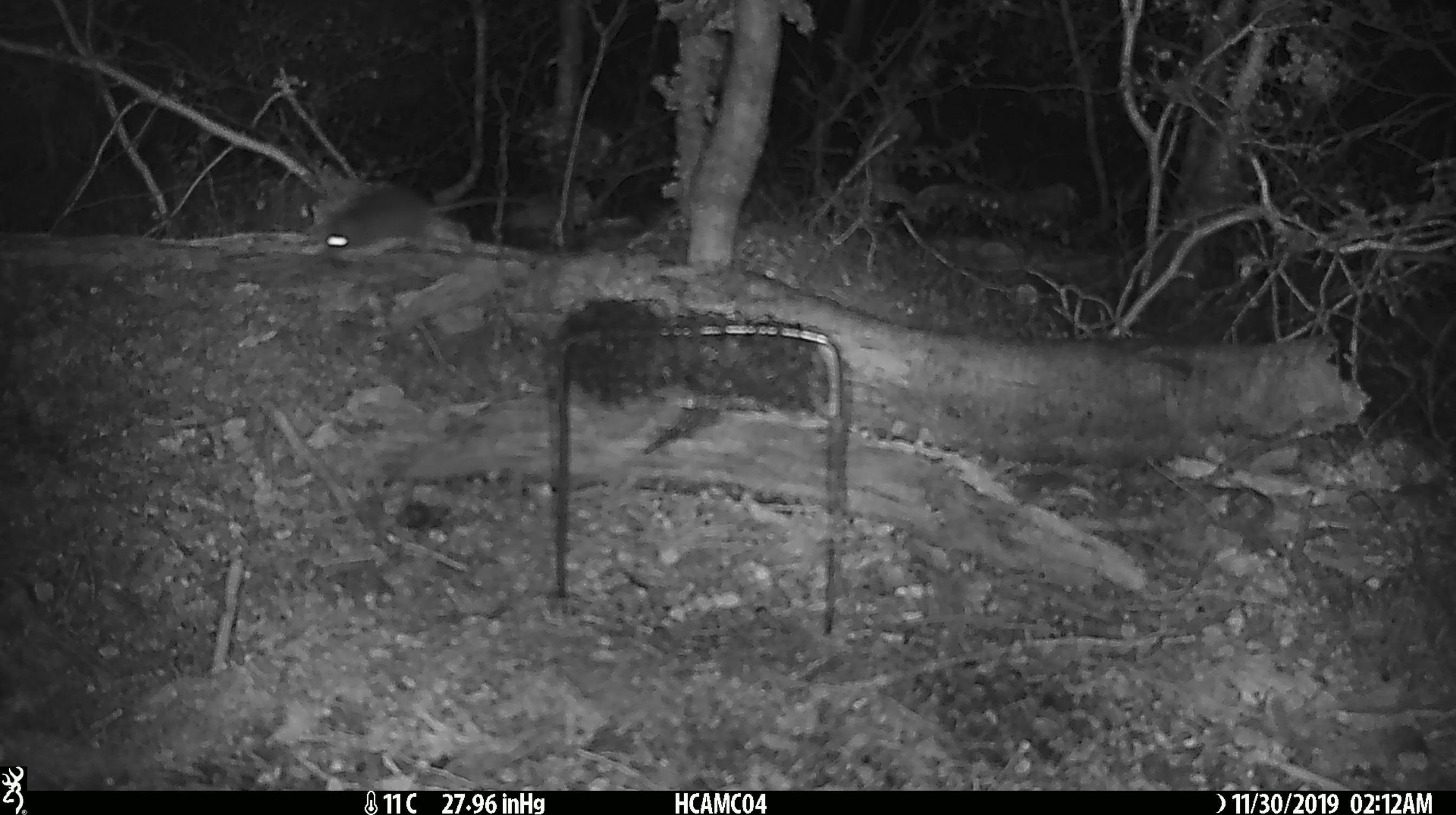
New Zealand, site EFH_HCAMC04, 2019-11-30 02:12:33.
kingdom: Animalia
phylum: Chordata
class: Mammalia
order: Rodentia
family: Muridae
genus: Mus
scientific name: Mus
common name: mouse